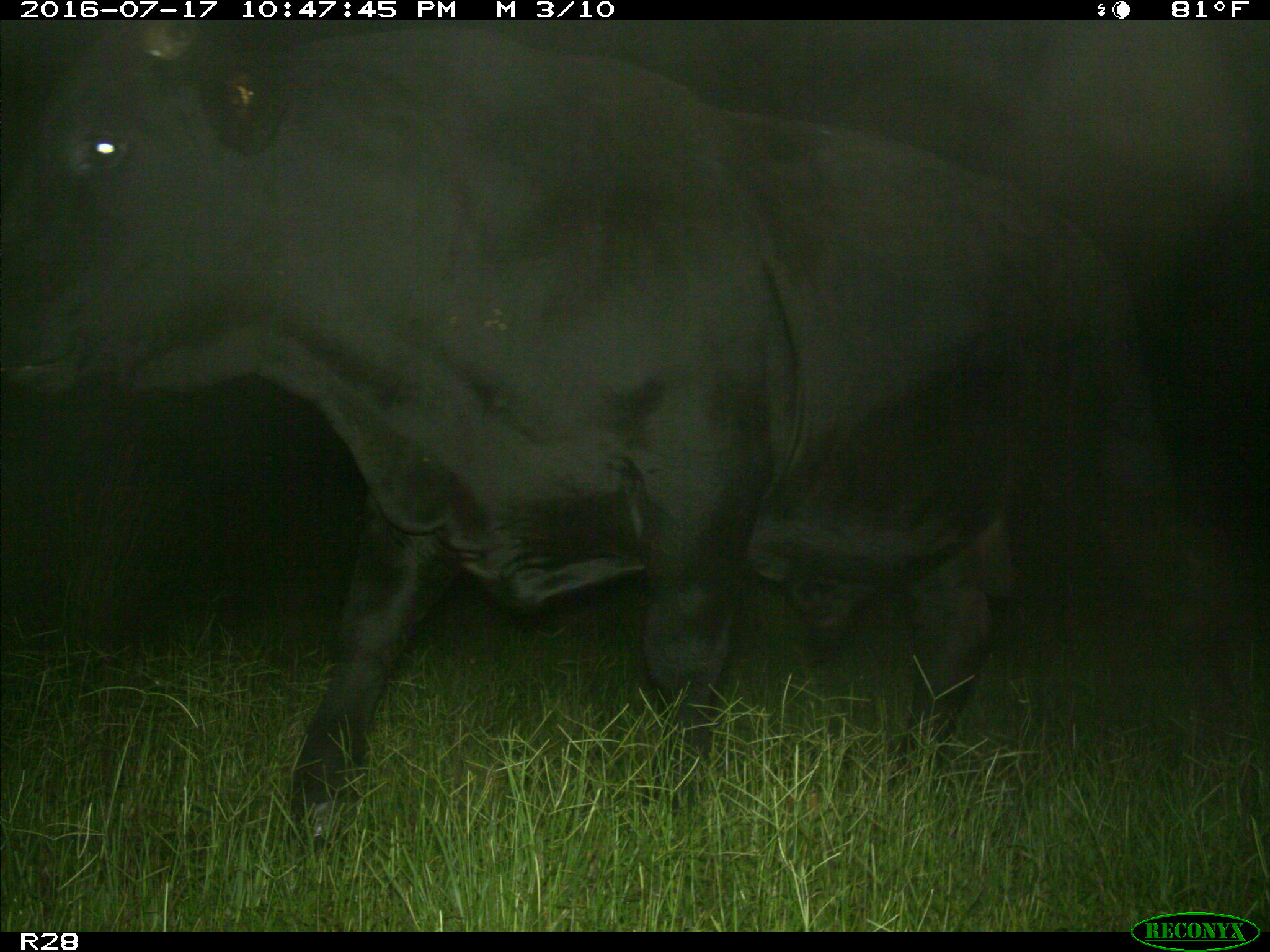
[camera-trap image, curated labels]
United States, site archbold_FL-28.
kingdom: Animalia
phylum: Chordata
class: Mammalia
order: Artiodactyla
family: Bovidae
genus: Bos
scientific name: Bos taurus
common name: domestic cow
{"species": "Bos taurus (domestic cow)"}